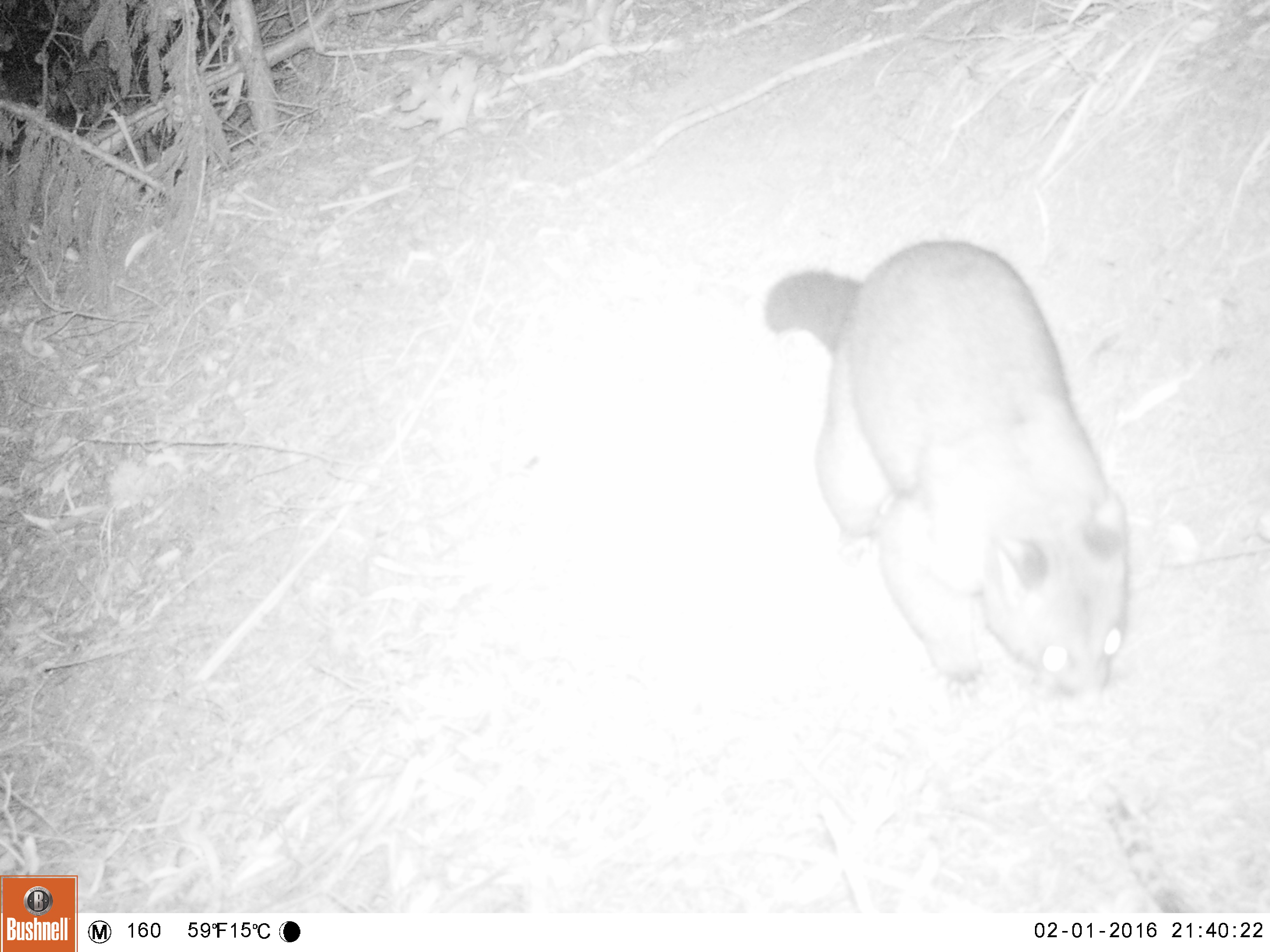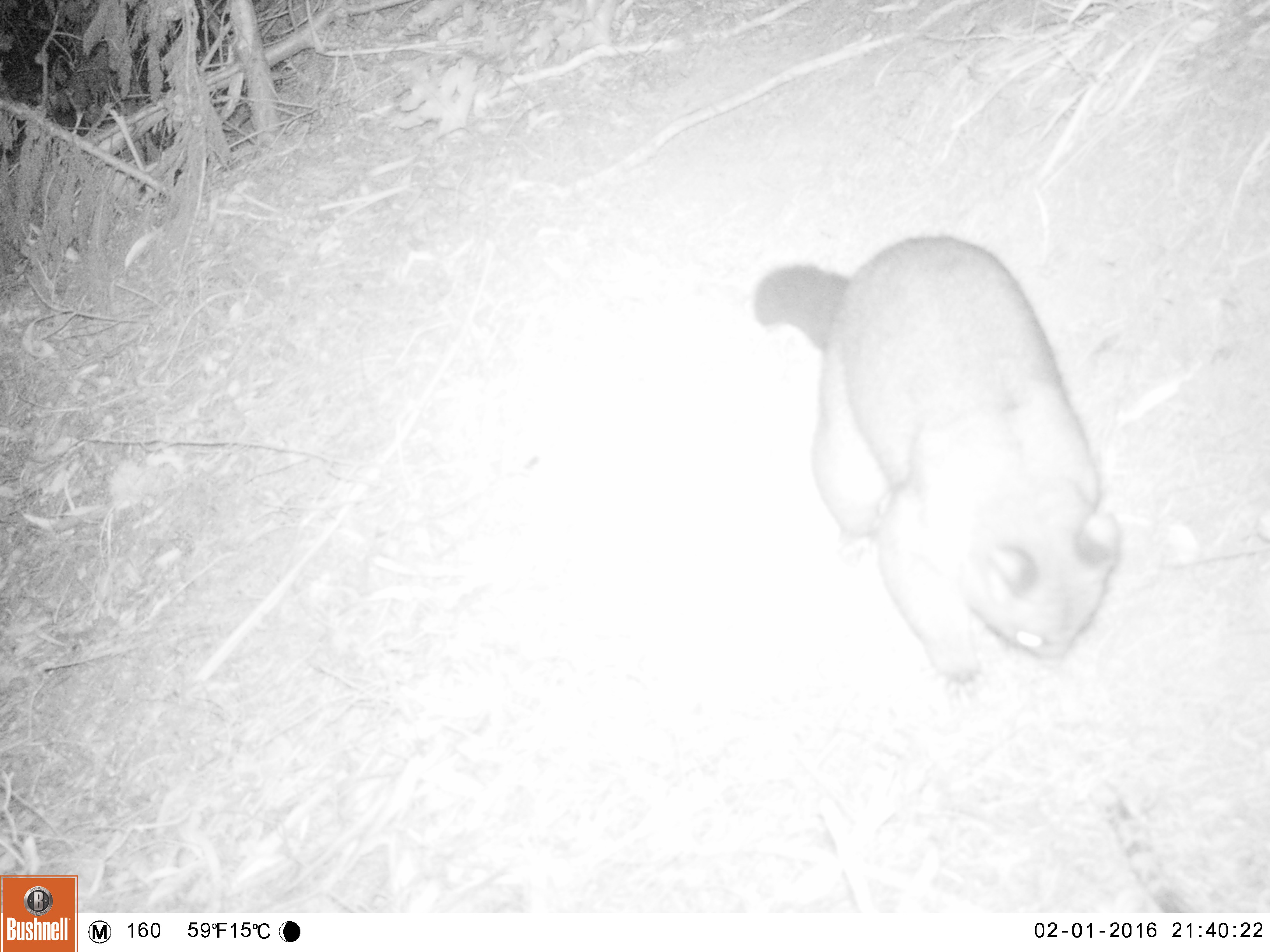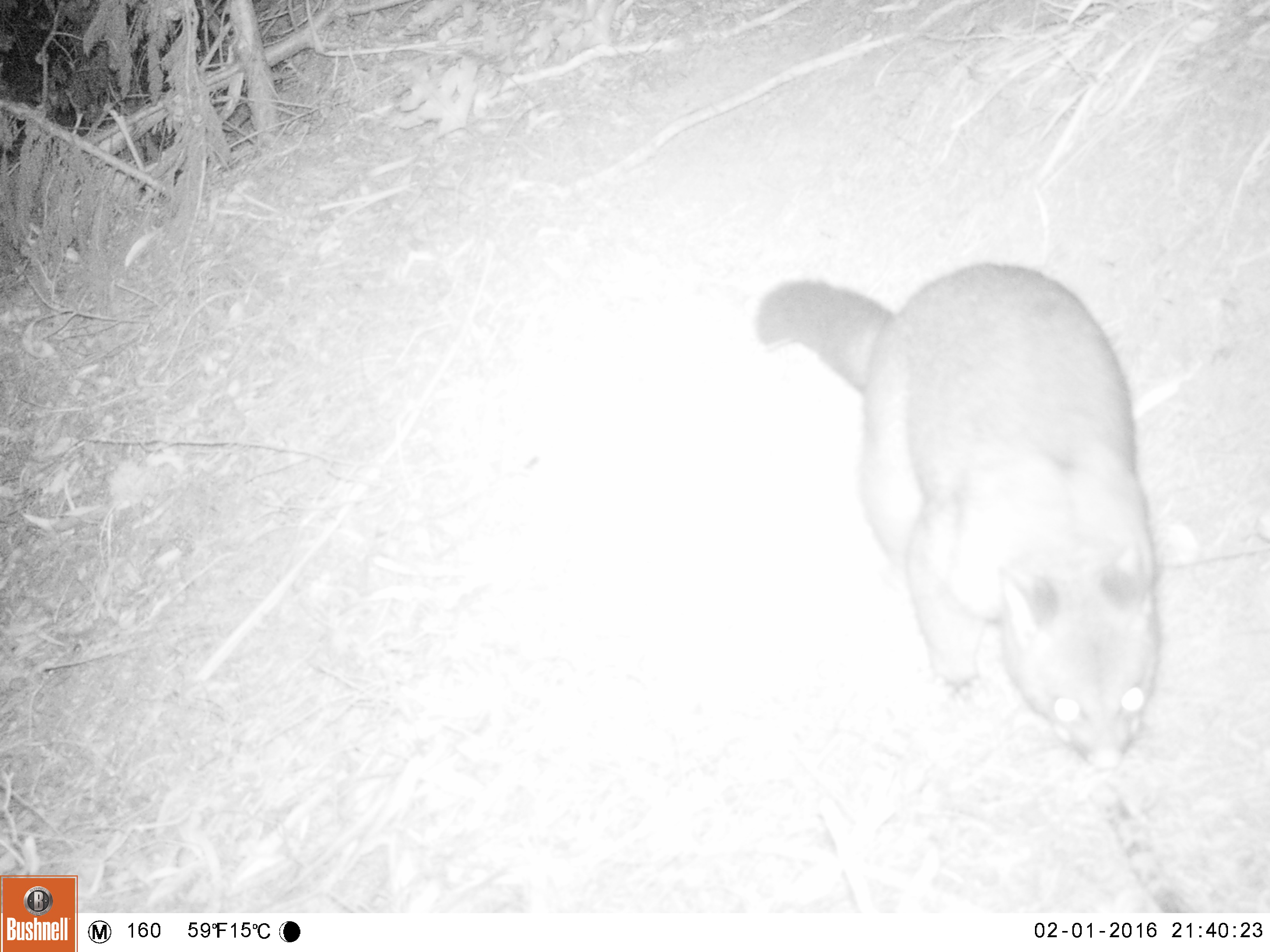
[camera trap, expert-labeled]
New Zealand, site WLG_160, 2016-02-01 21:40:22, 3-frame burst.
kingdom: Animalia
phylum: Chordata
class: Mammalia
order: Diprotodontia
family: Phalangeridae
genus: Trichosurus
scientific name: Trichosurus vulpecula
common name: common brushtail possum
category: possum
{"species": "possum (common brushtail possum) (Trichosurus vulpecula)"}